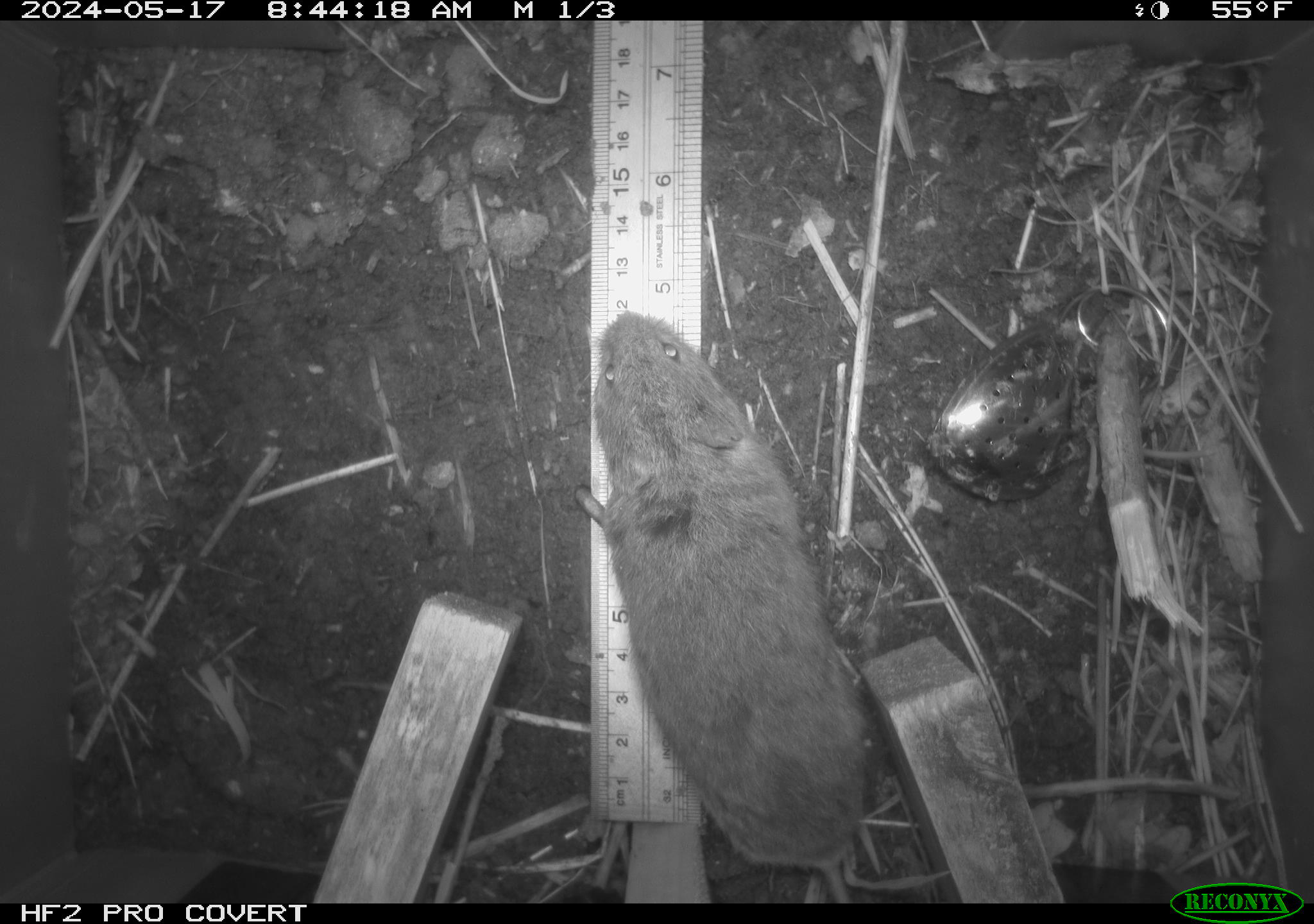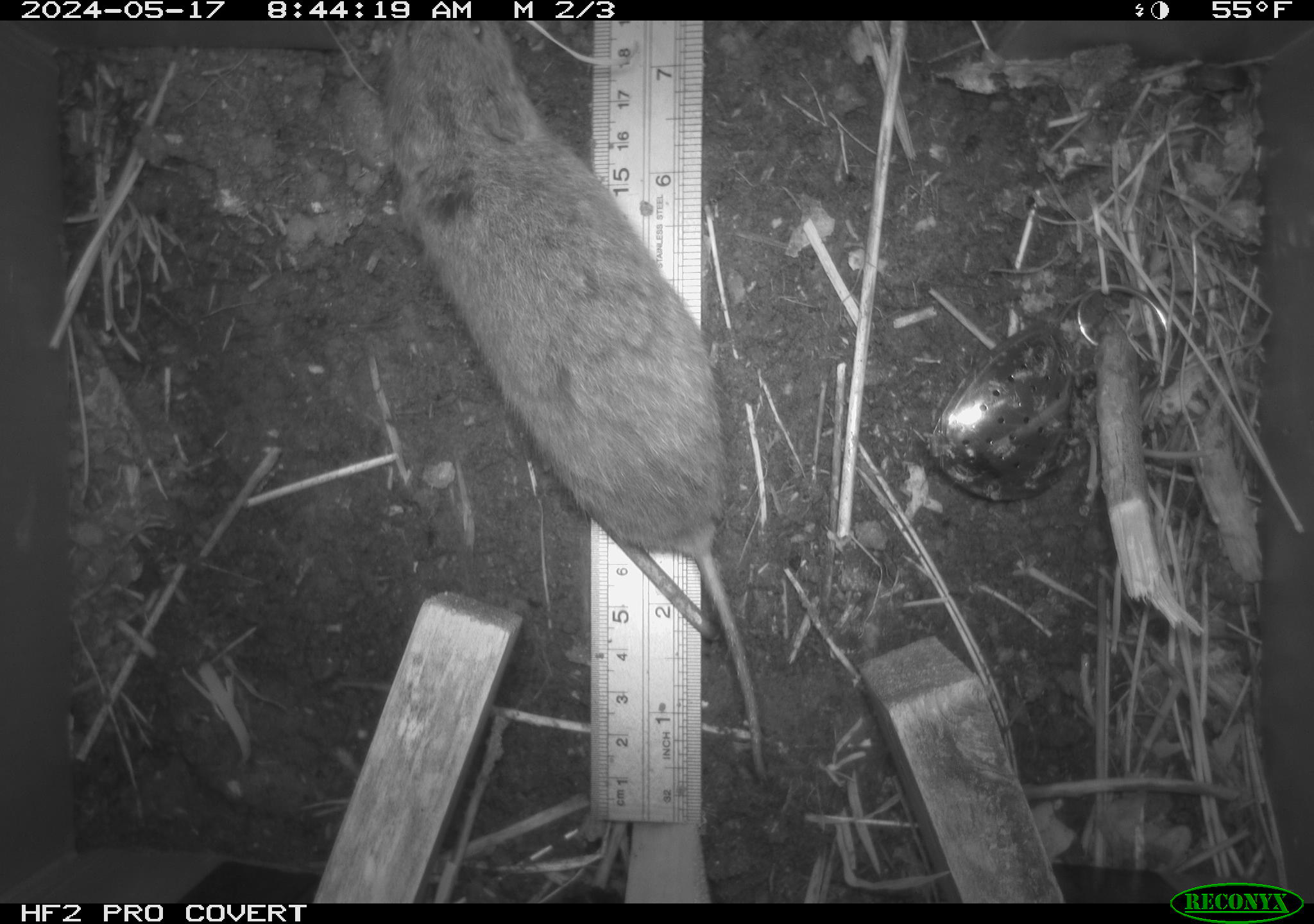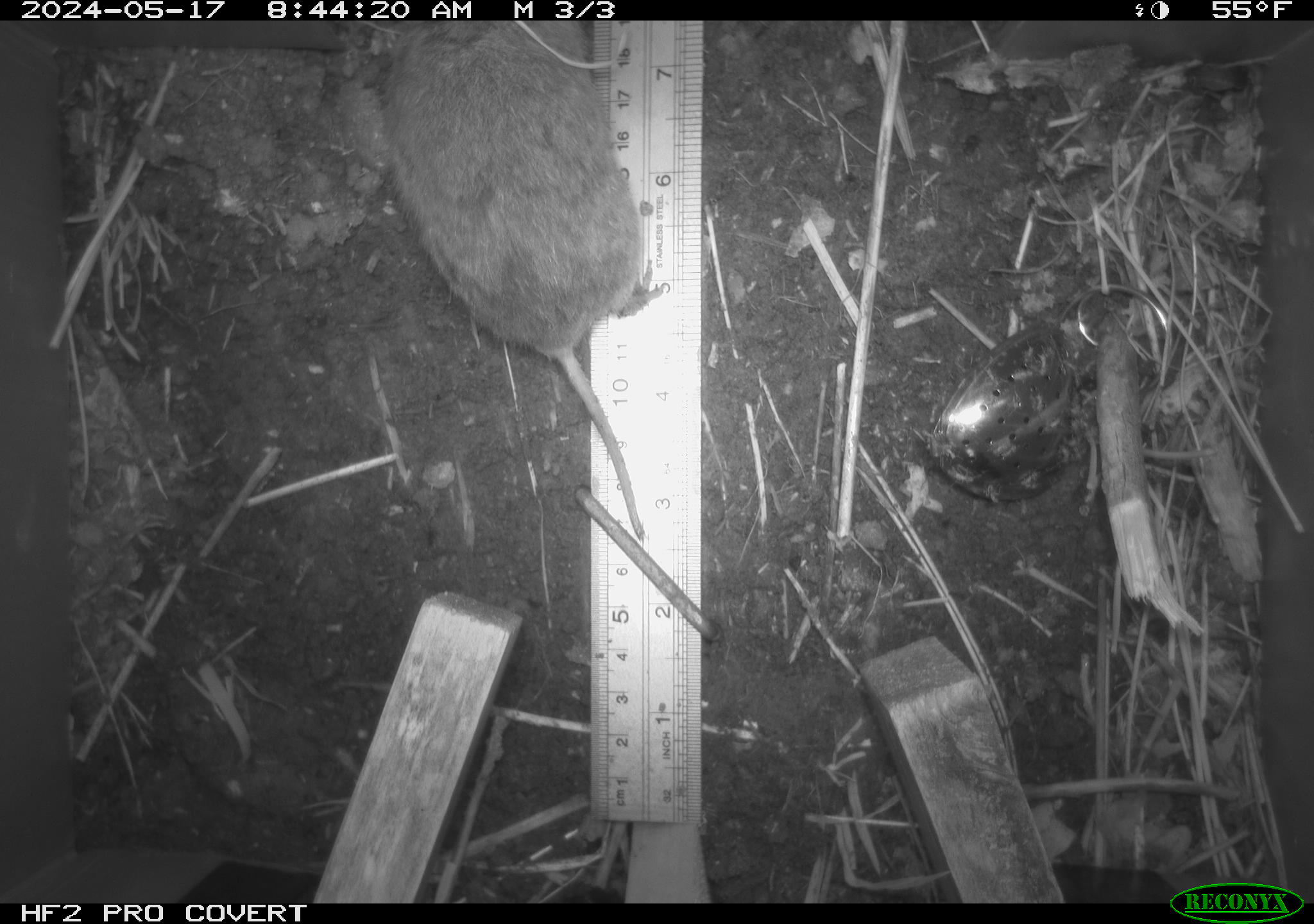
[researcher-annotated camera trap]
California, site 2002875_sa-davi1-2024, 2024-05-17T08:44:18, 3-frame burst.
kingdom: Animalia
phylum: Chordata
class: Mammalia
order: Rodentia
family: Cricetidae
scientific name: Arvicolinae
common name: voles, lemmings, and muskrats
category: arvicolinae subfamily